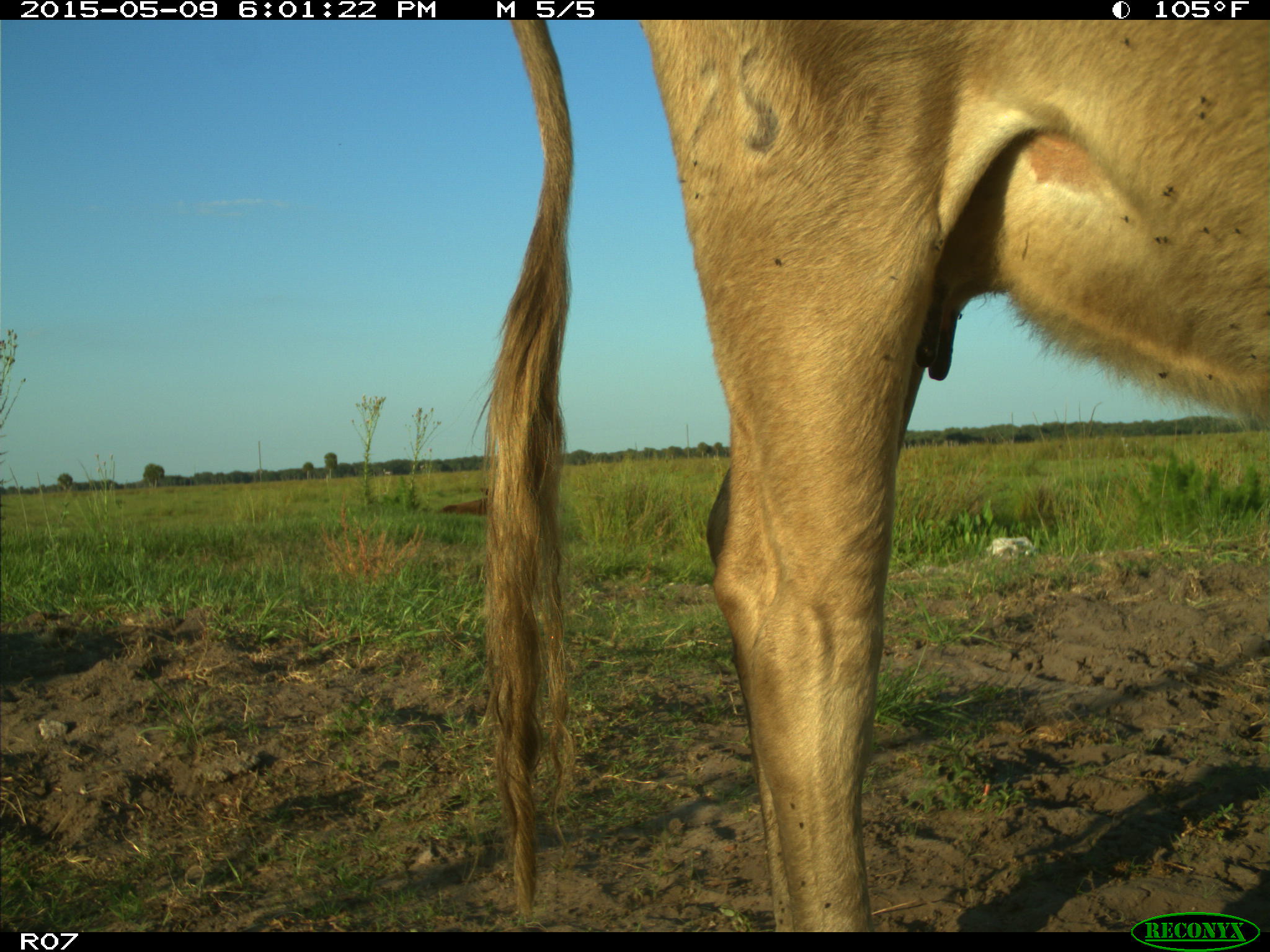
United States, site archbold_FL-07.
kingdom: Animalia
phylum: Chordata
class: Mammalia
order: Artiodactyla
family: Bovidae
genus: Bos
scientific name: Bos taurus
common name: domestic cow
Bos taurus (domestic cow).